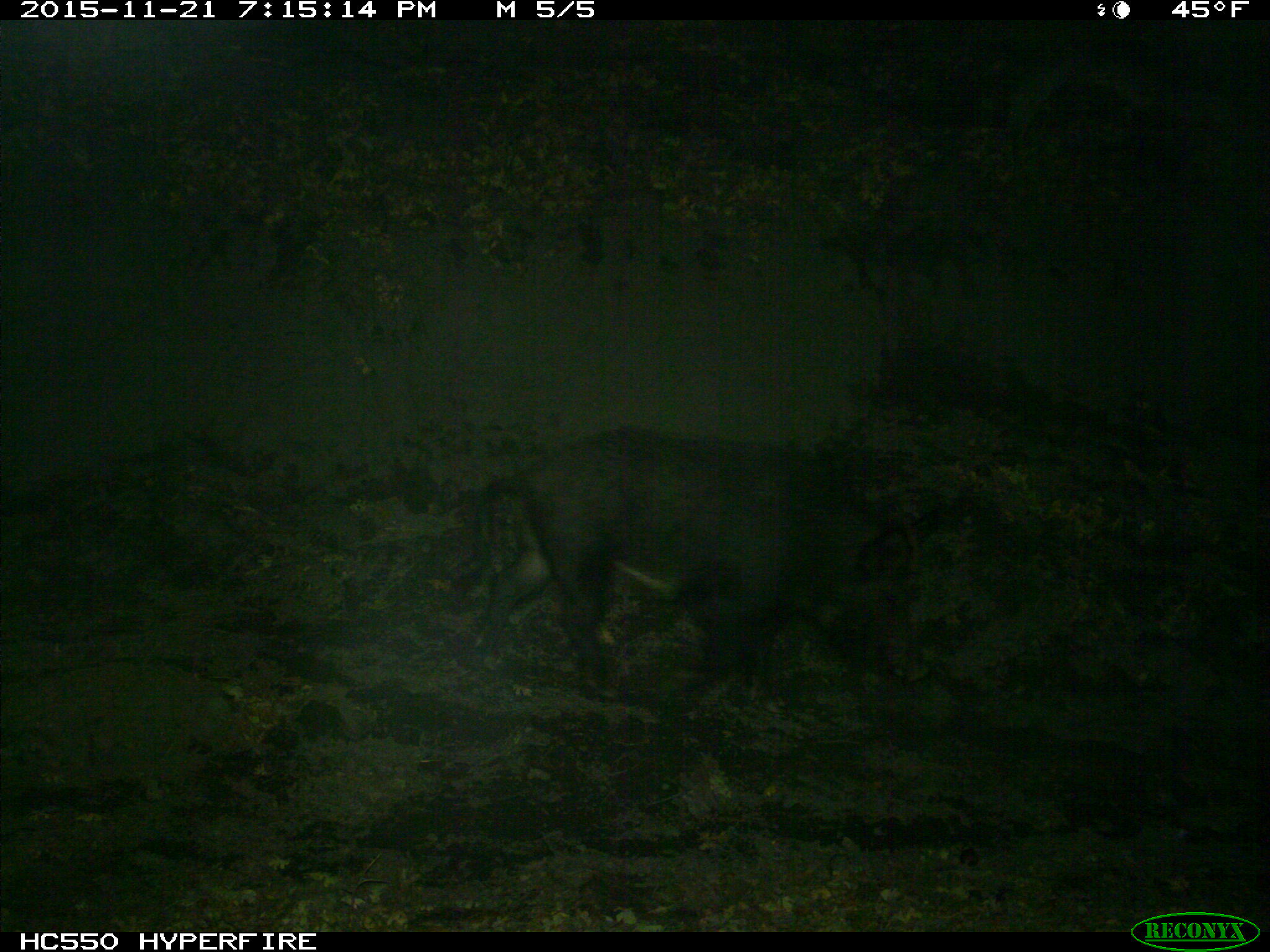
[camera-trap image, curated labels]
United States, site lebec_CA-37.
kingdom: Animalia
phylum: Chordata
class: Mammalia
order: Artiodactyla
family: Suidae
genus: Sus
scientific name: Sus scrofa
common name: wild boar